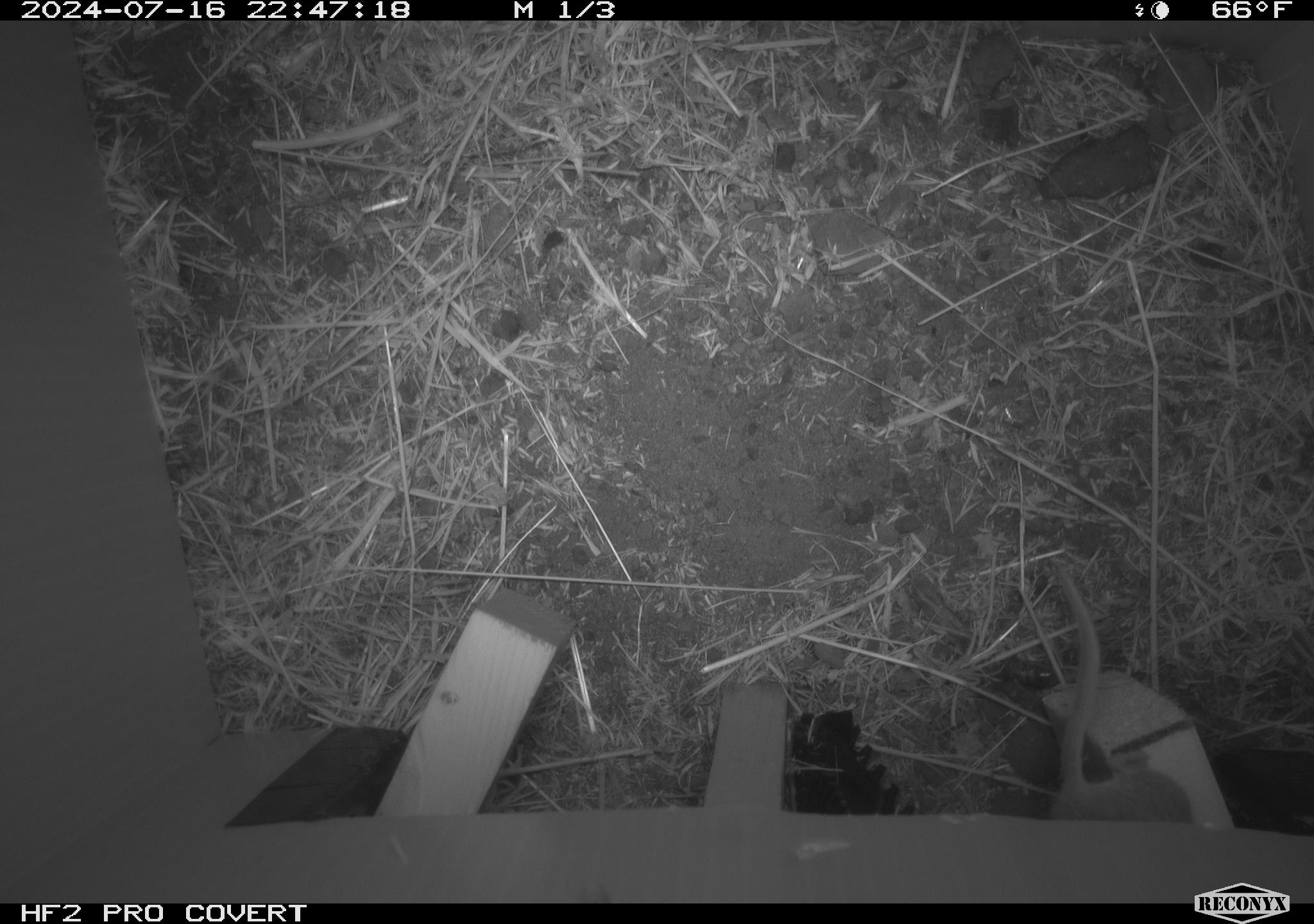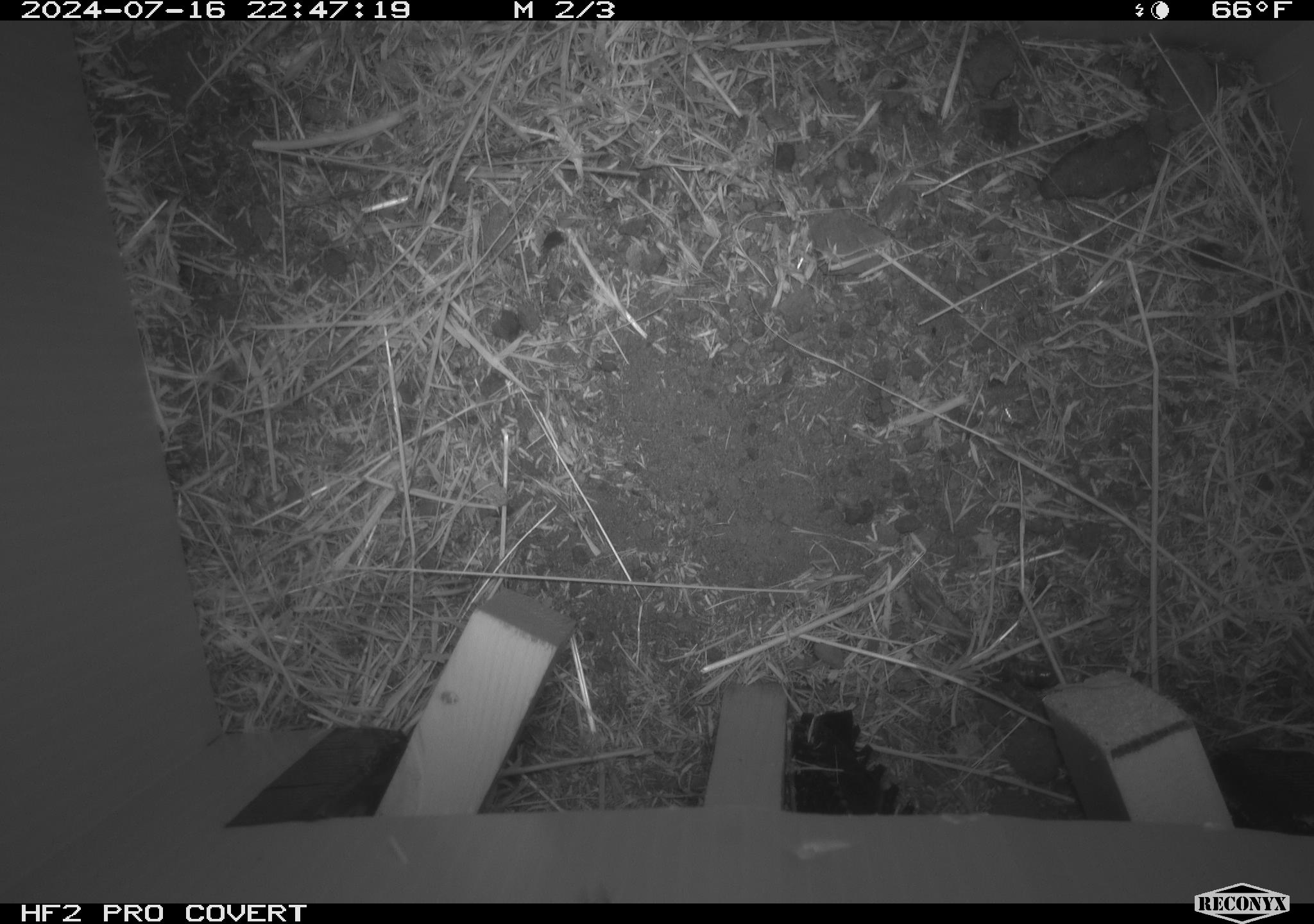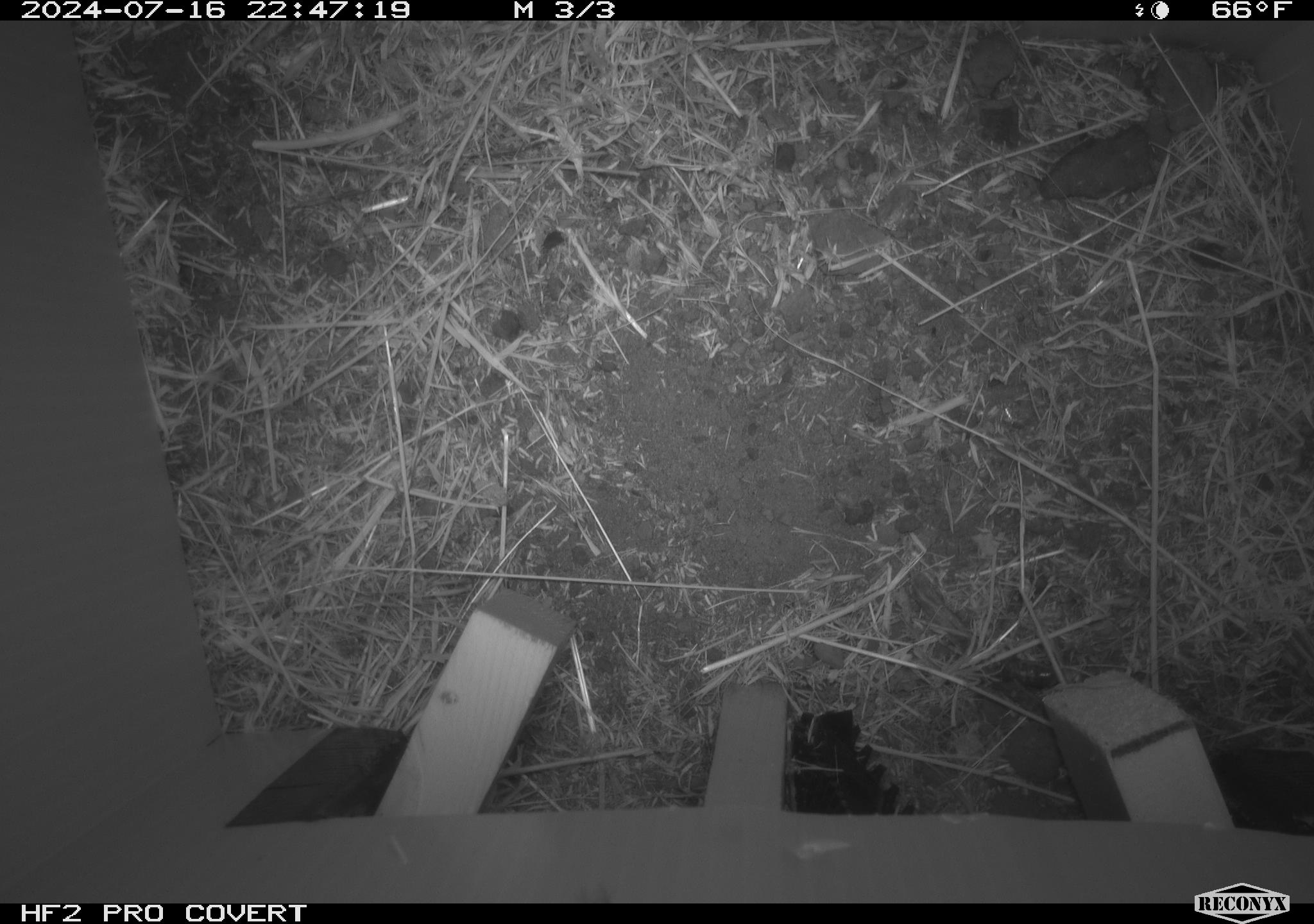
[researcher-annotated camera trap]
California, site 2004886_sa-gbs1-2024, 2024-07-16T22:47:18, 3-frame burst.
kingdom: Animalia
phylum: Chordata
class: Mammalia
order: Rodentia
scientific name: Rodentia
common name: mouse species